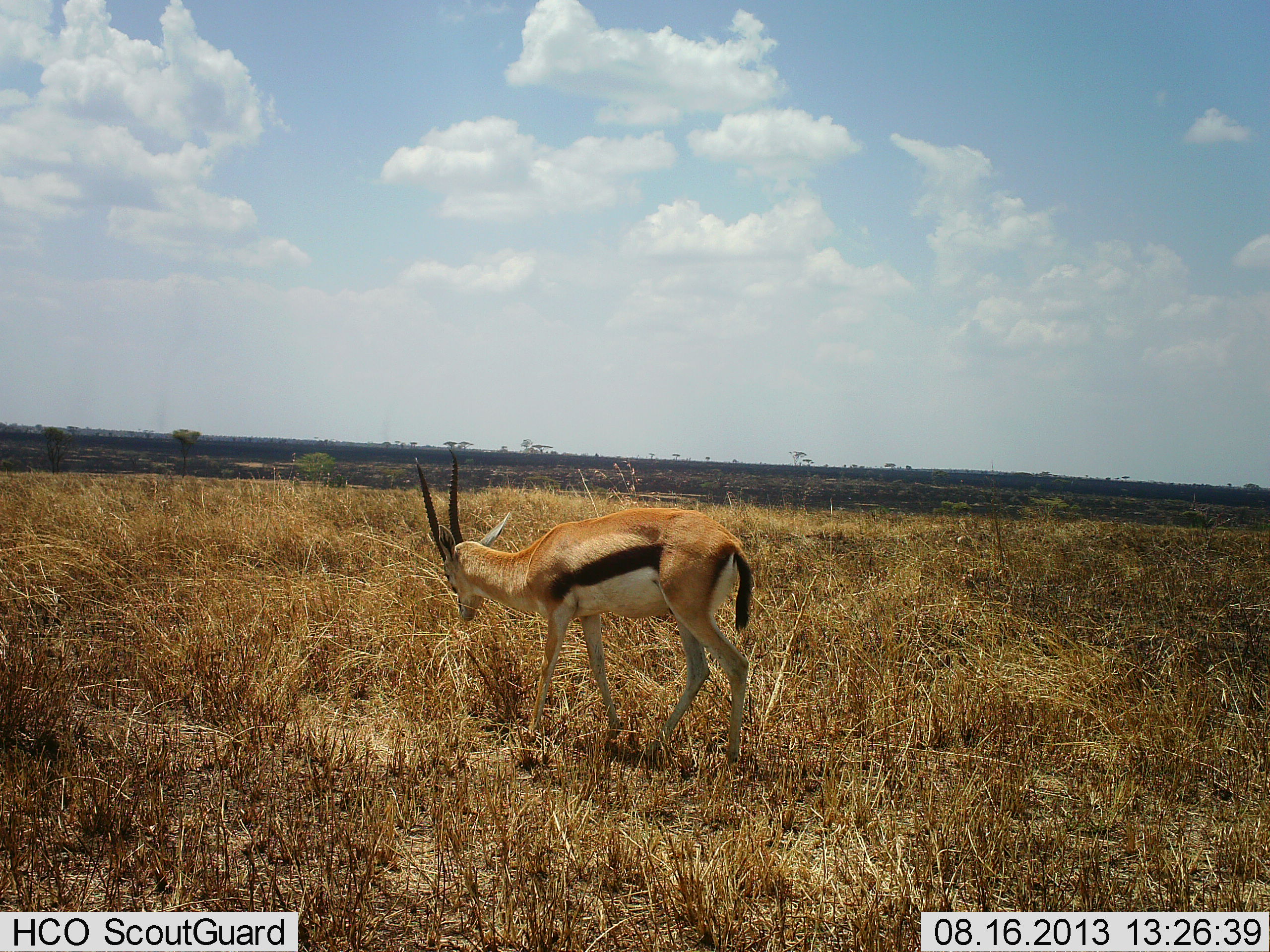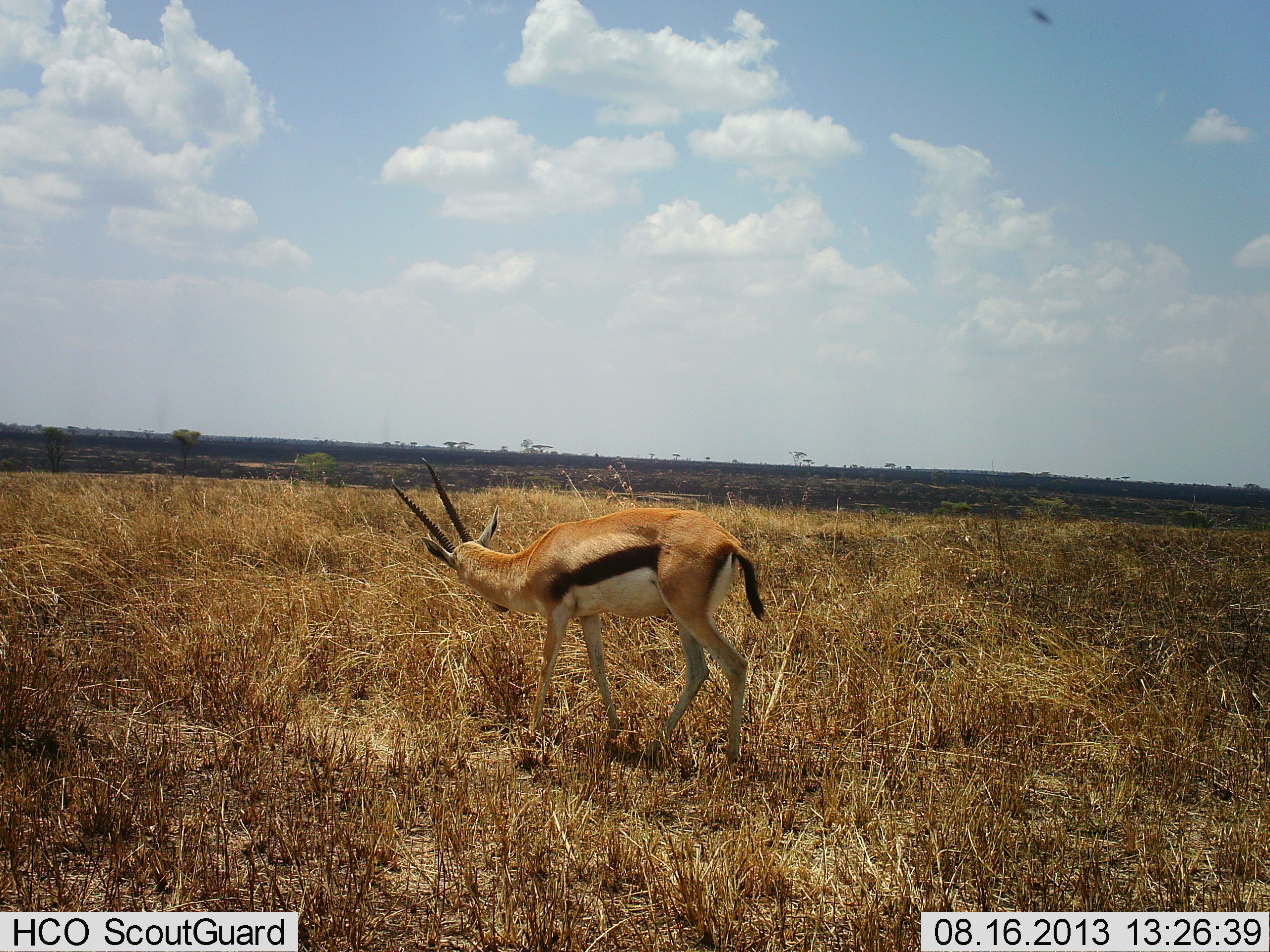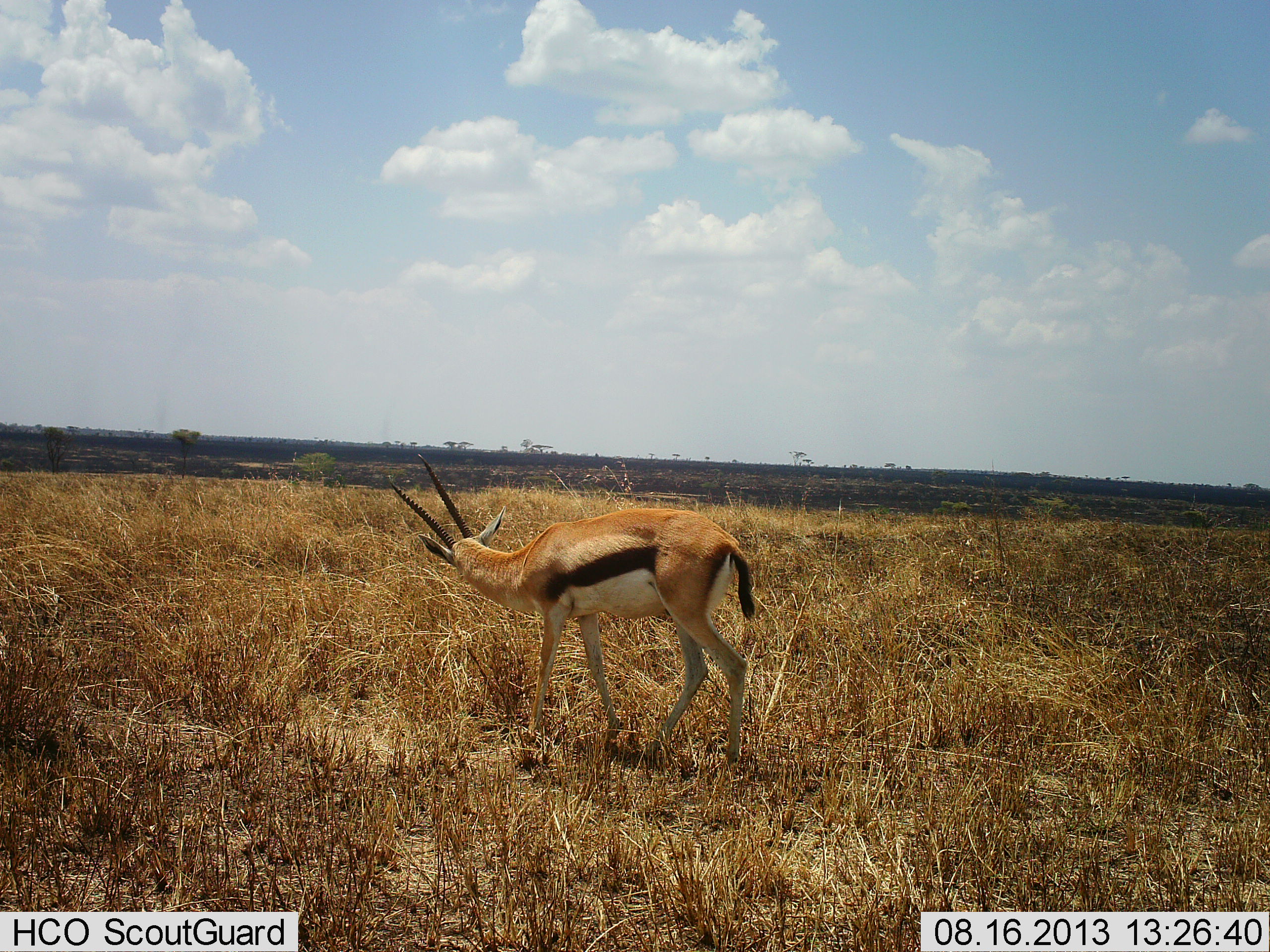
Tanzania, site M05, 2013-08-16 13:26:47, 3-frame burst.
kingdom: Animalia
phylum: Chordata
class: Mammalia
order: Artiodactyla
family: Bovidae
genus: Eudorcas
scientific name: Eudorcas thomsonii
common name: thomson's gazelle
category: gazellethomsons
Gazellethomsons (thomson's gazelle) (Eudorcas thomsonii), count 1. Behavior (volunteer vote fractions): standing 48%, resting 0%, moving 14%, interacting 5%. Young present (vote fraction): 0%. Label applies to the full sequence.